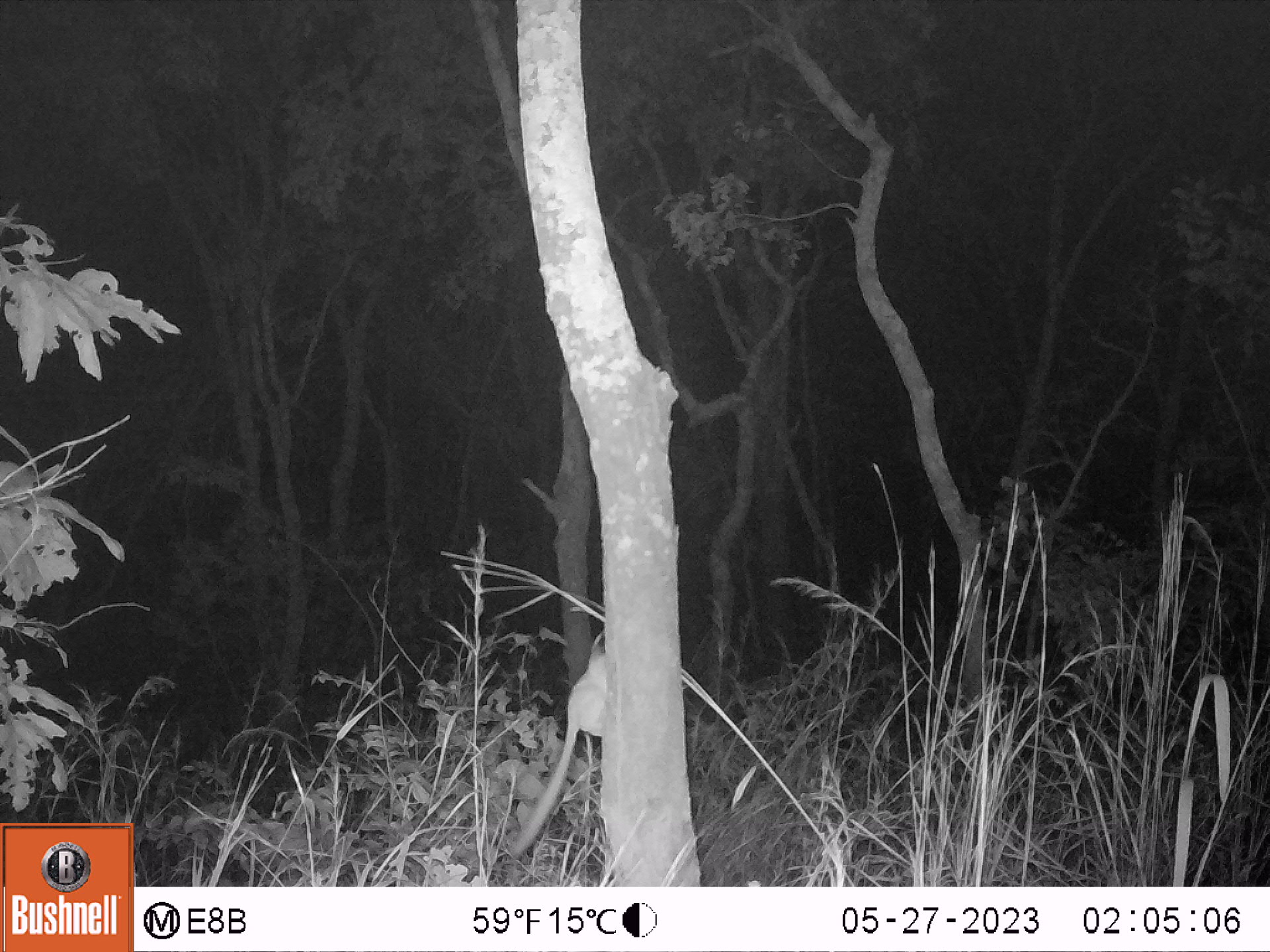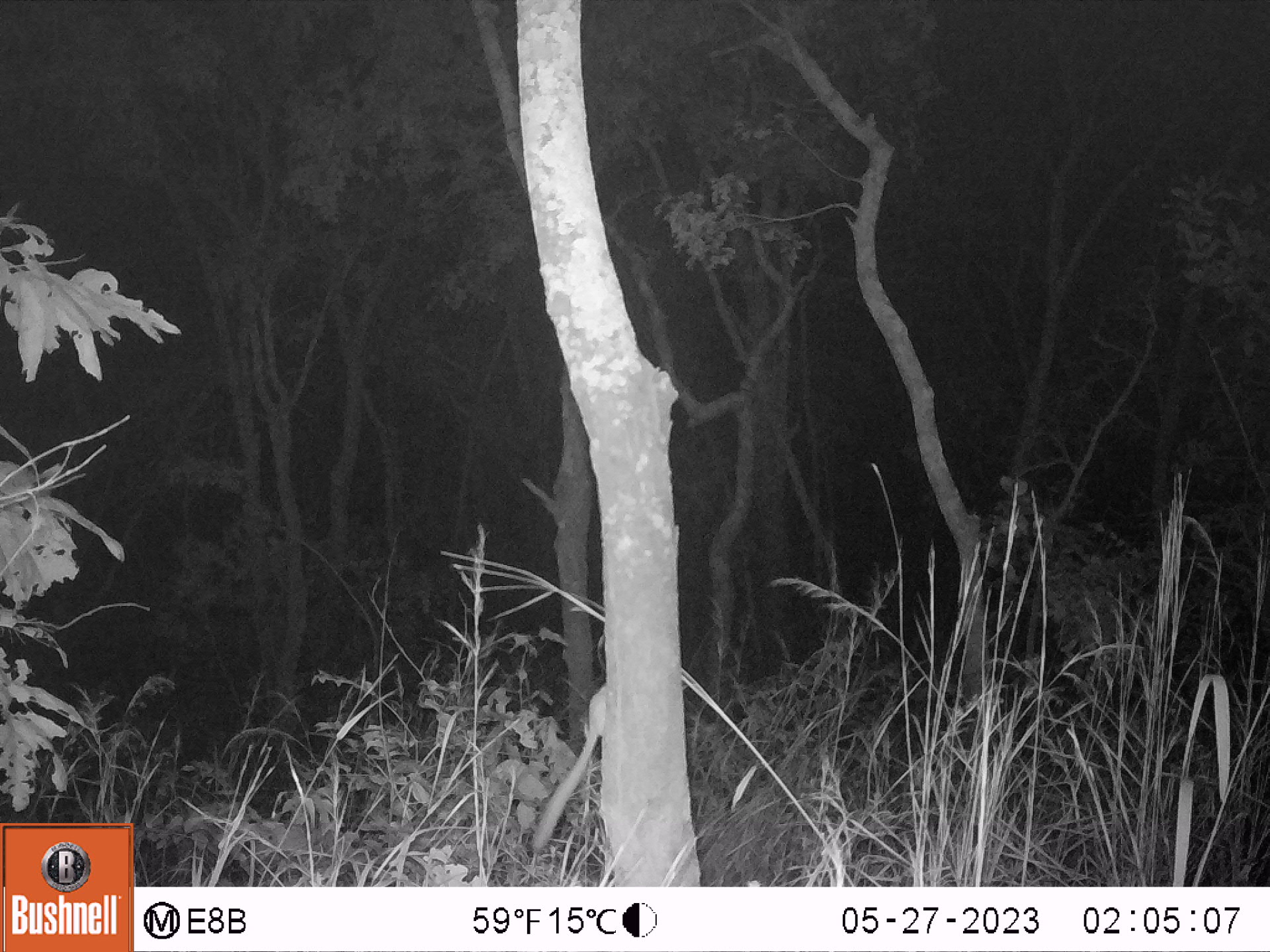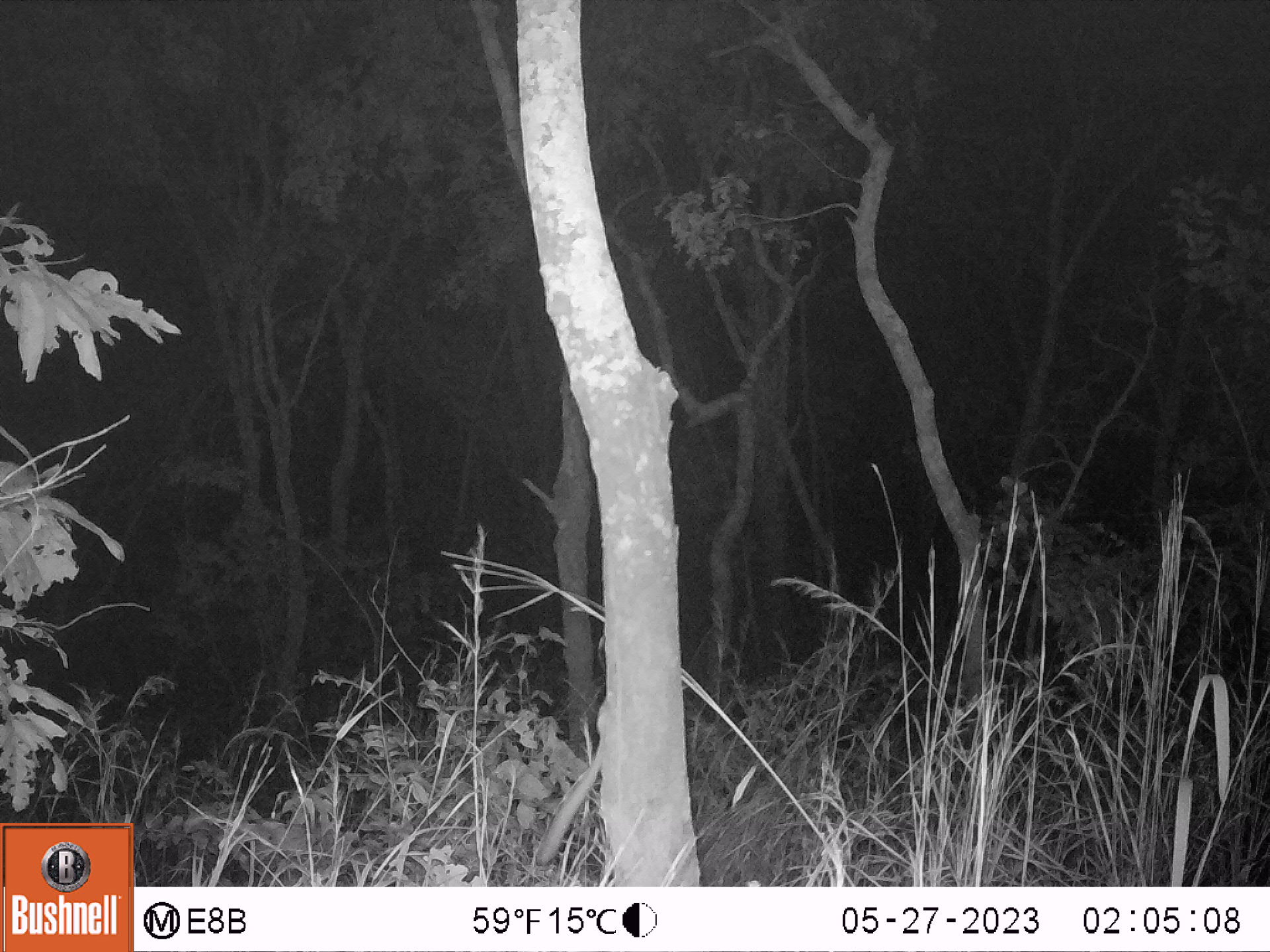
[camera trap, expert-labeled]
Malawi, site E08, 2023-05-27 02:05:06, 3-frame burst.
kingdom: Animalia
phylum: Chordata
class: Mammalia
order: Primates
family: Galagidae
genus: Galago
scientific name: Galago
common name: lesser bushbabies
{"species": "Galago (lesser bushbabies)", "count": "1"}